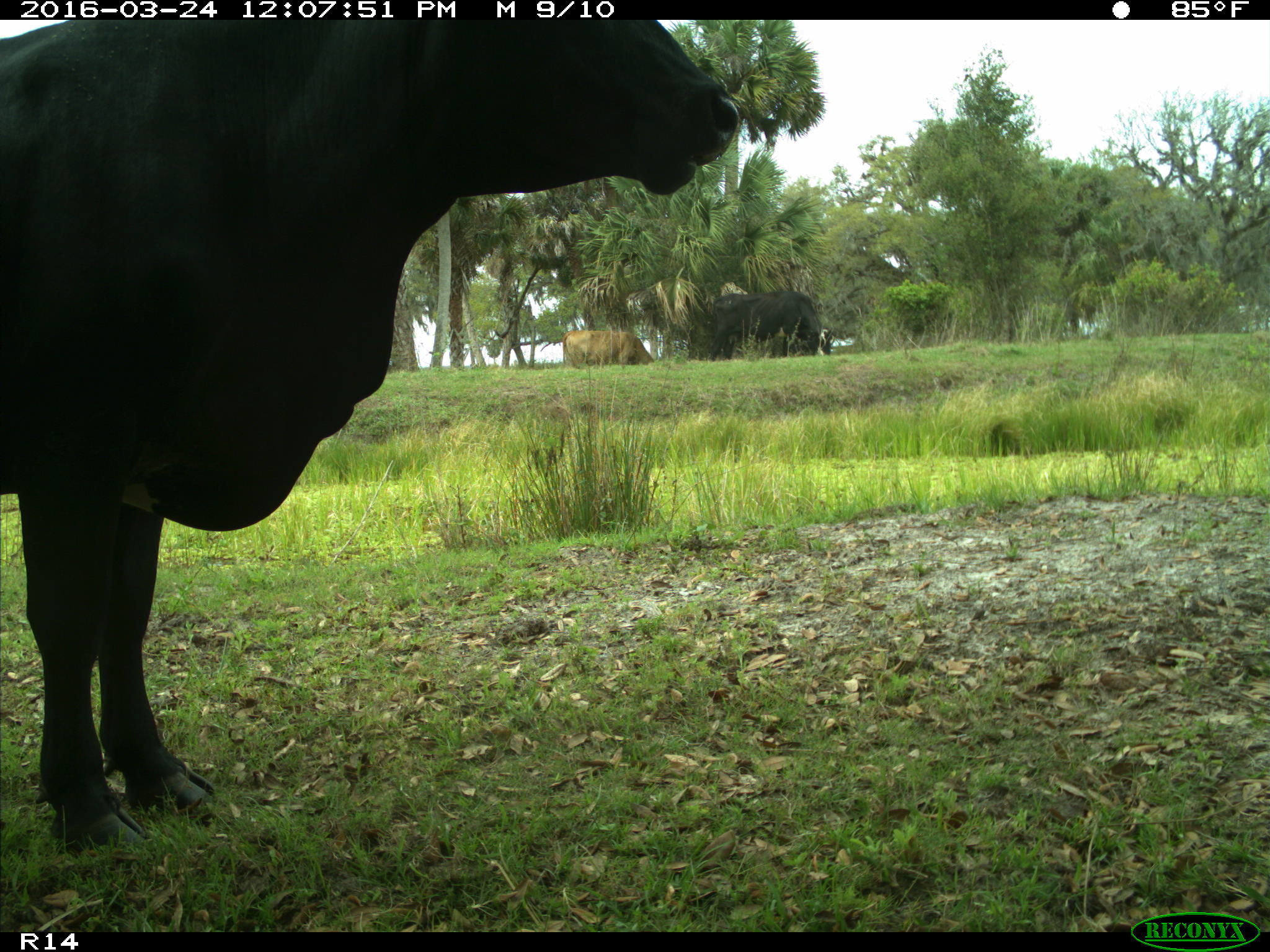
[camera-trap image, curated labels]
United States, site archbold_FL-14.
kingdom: Animalia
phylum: Chordata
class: Mammalia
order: Artiodactyla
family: Bovidae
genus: Bos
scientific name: Bos taurus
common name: domestic cow